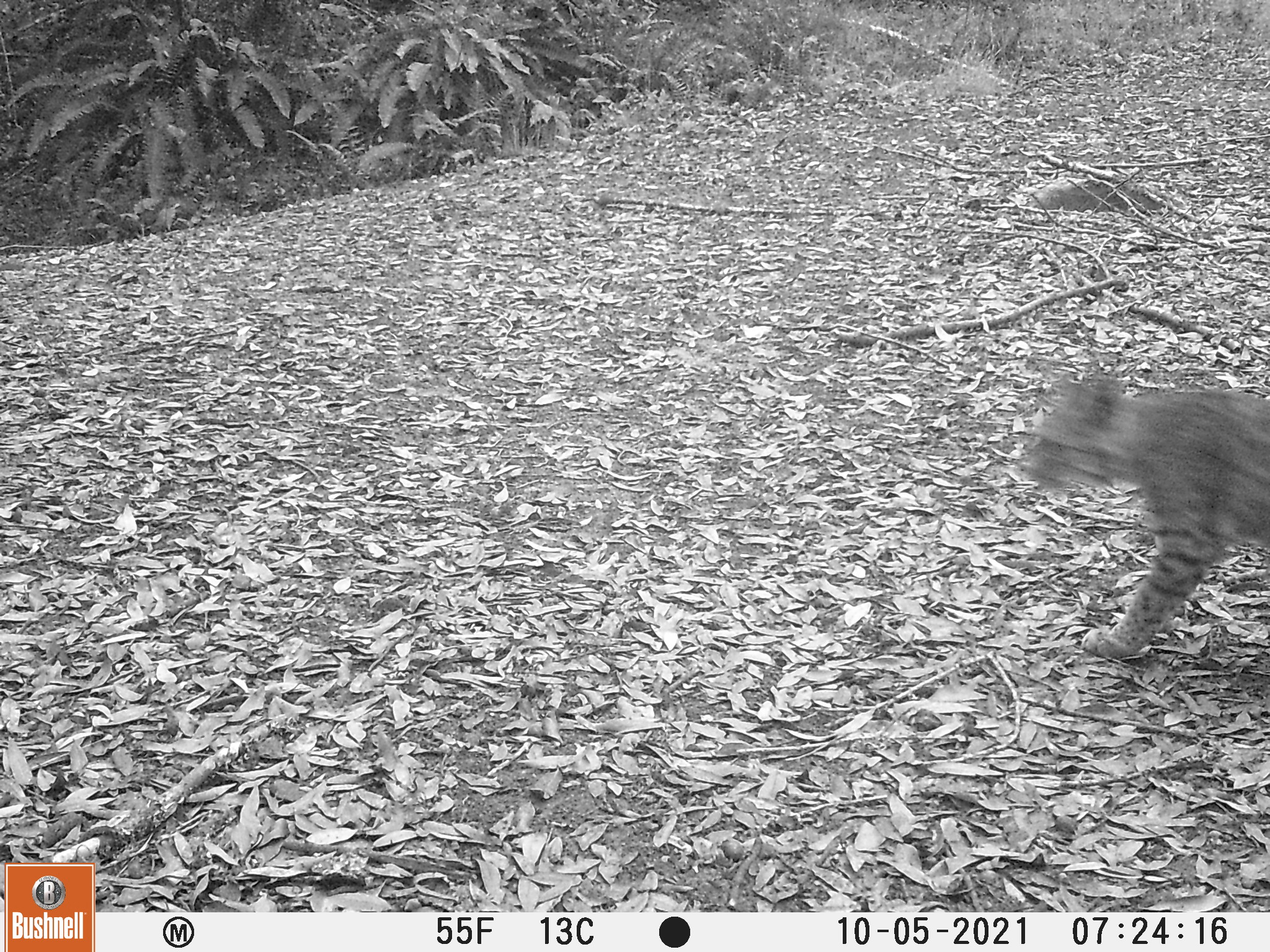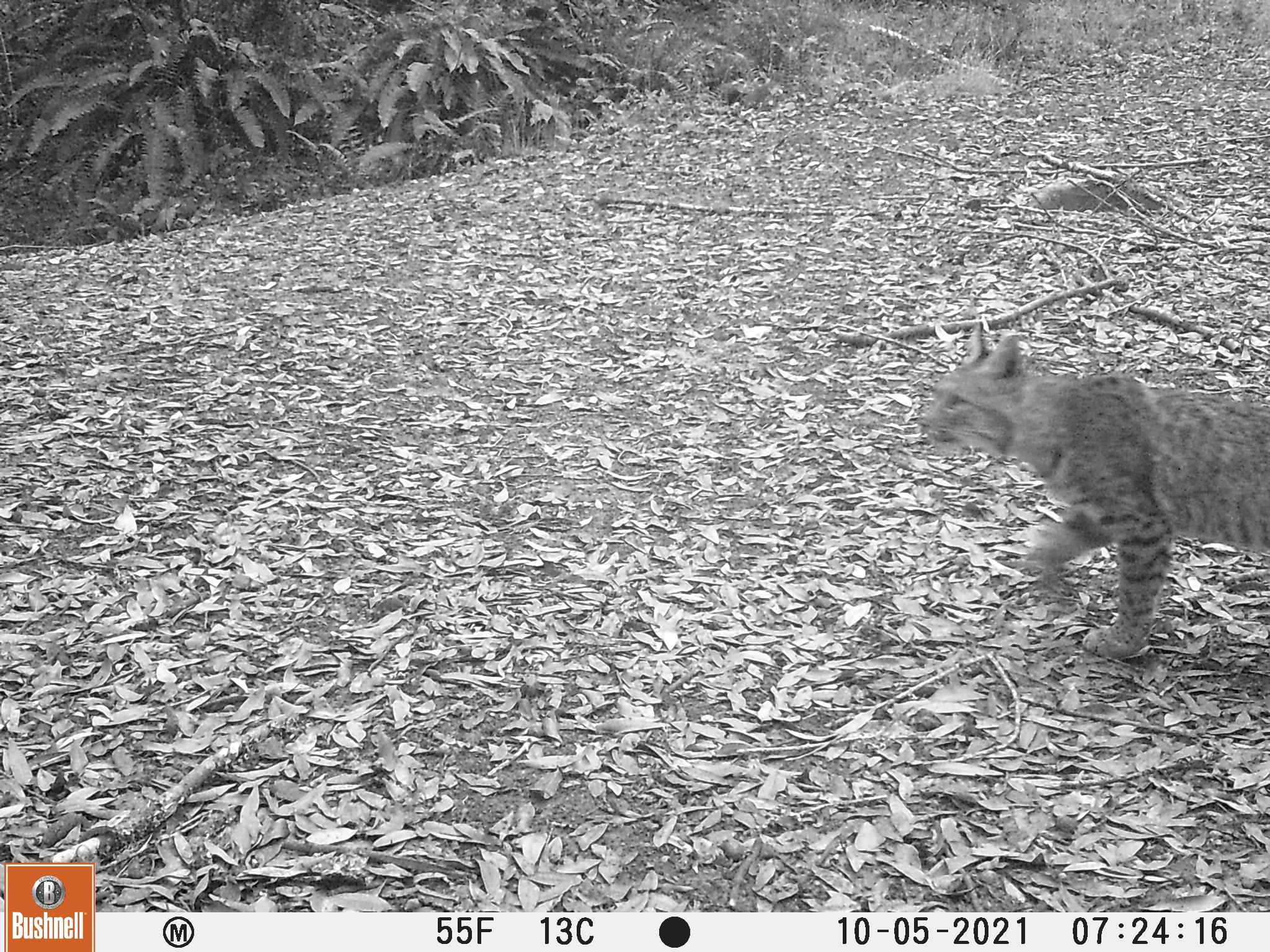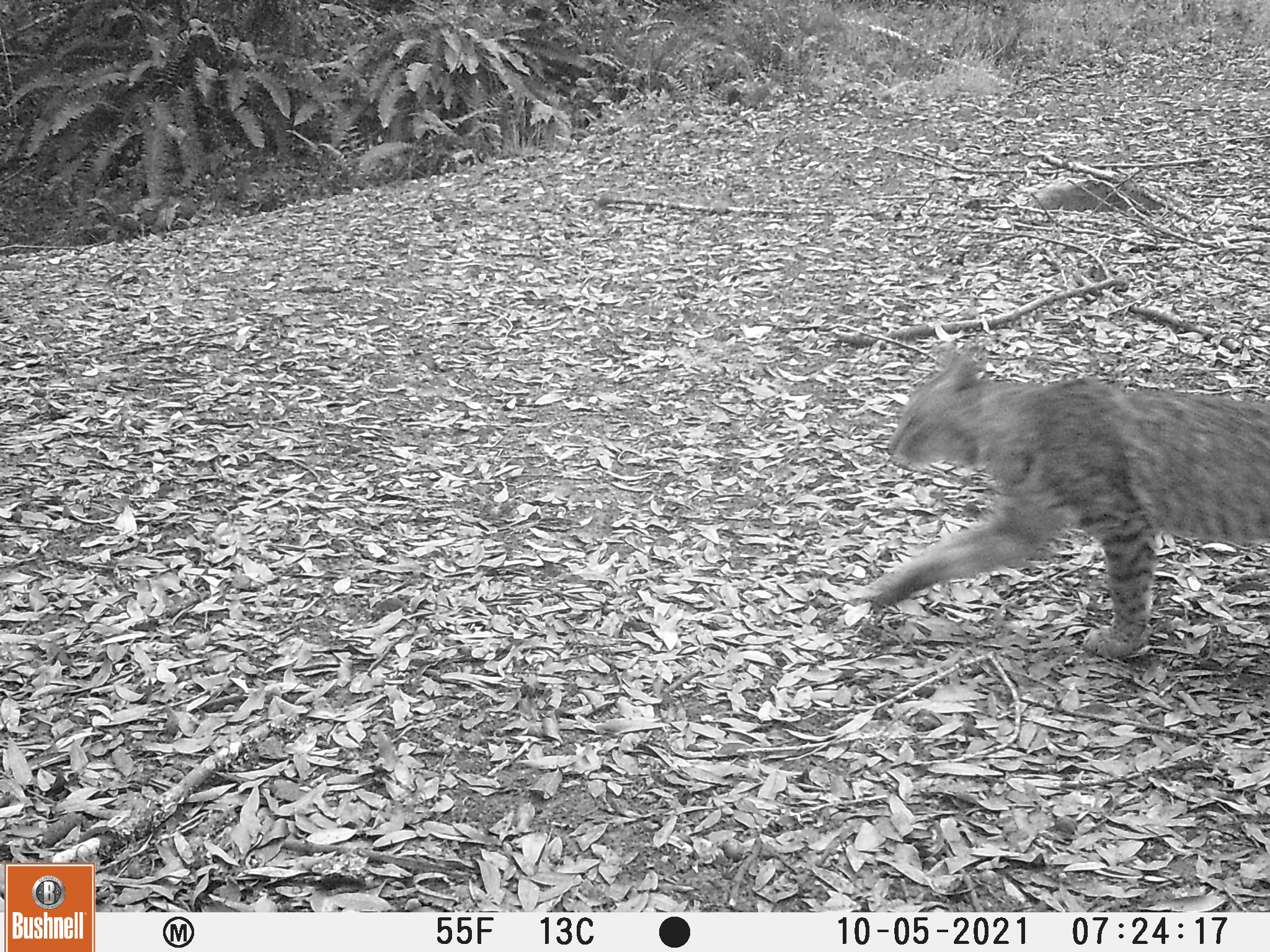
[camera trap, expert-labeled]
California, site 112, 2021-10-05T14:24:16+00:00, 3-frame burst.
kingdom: Animalia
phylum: Chordata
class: Mammalia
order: Carnivora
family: Felidae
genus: Lynx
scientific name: Lynx rufus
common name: bobcat